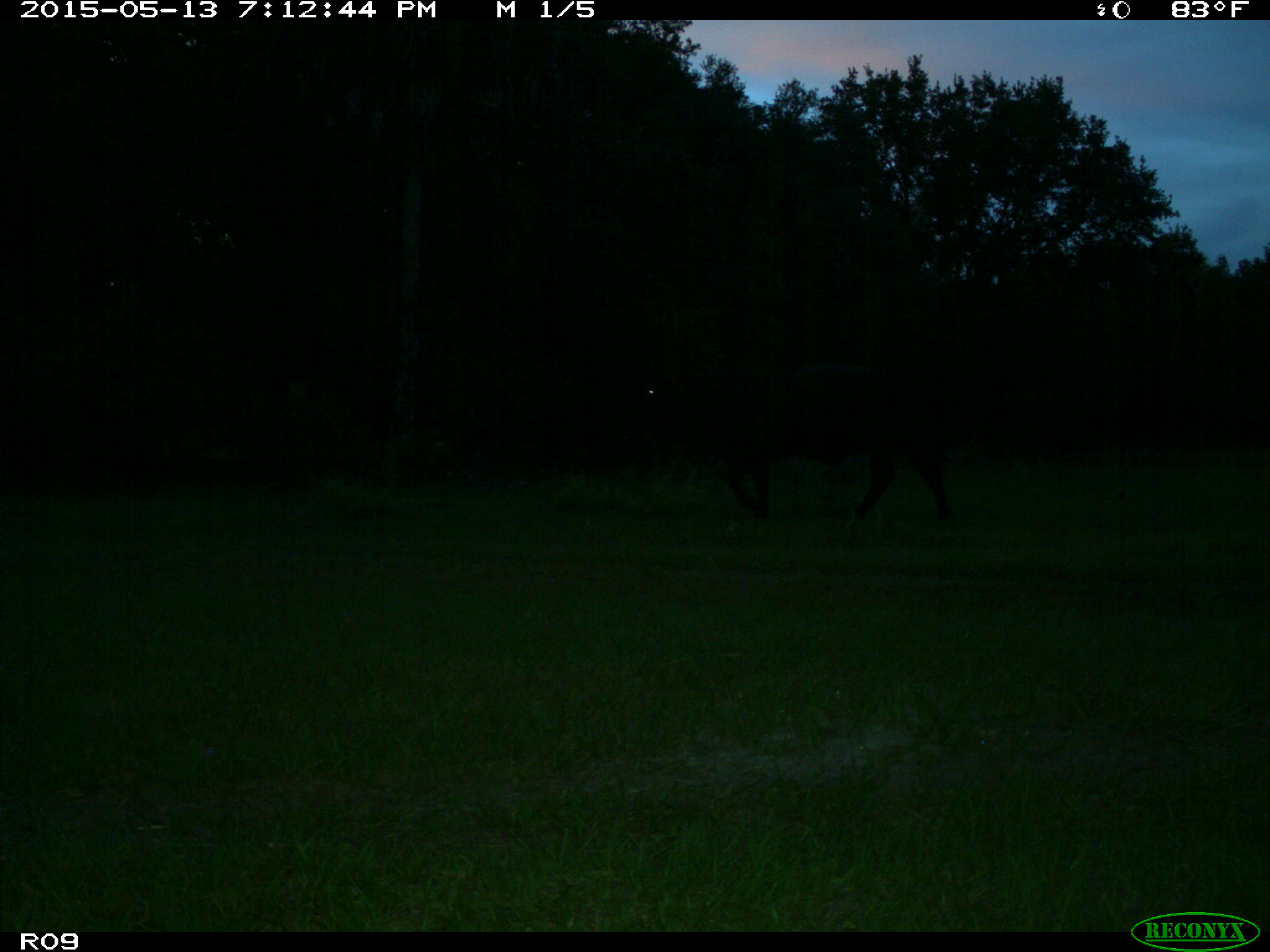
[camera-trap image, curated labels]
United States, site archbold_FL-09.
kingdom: Animalia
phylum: Chordata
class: Mammalia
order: Artiodactyla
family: Bovidae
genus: Bos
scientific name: Bos taurus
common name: domestic cow